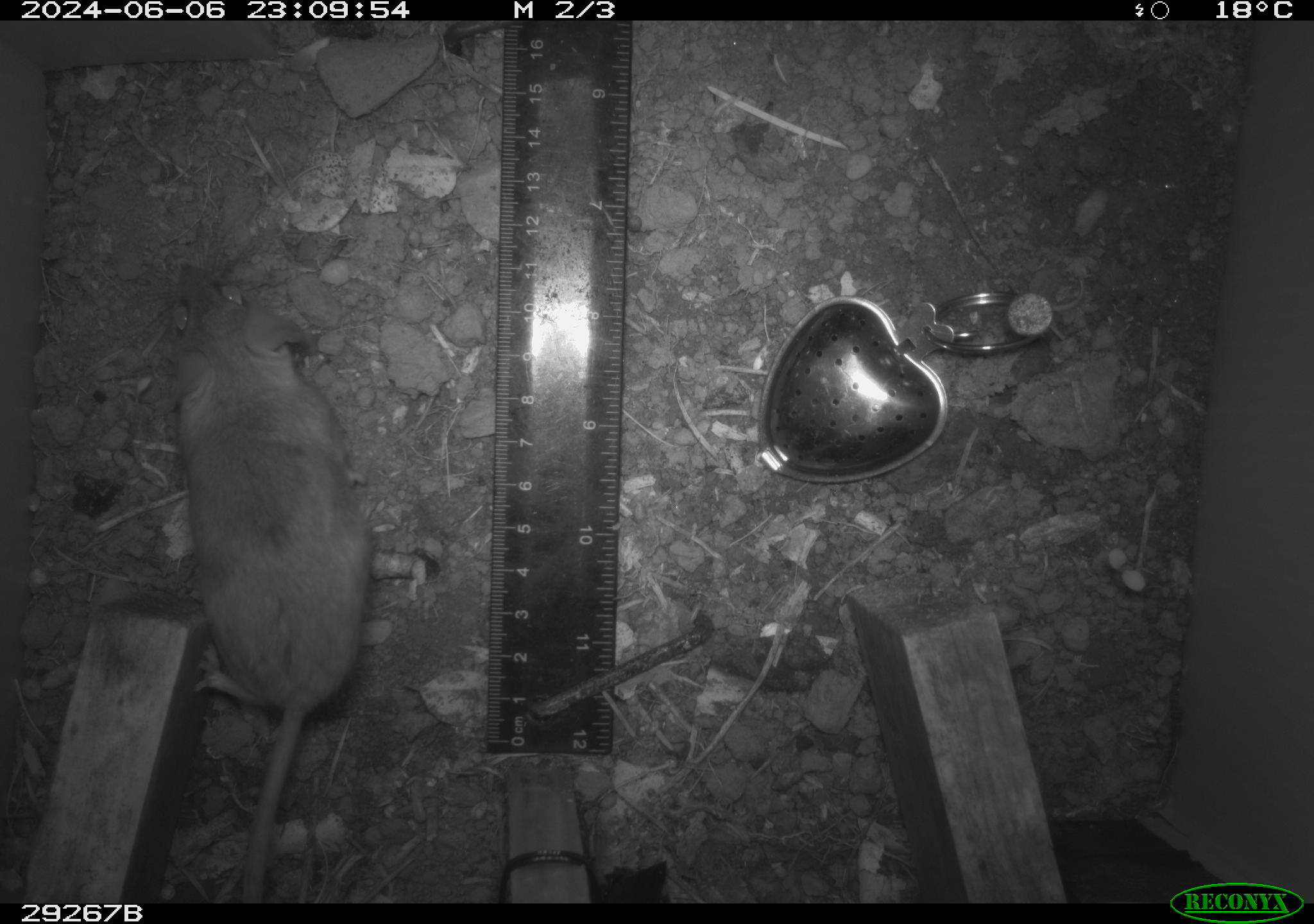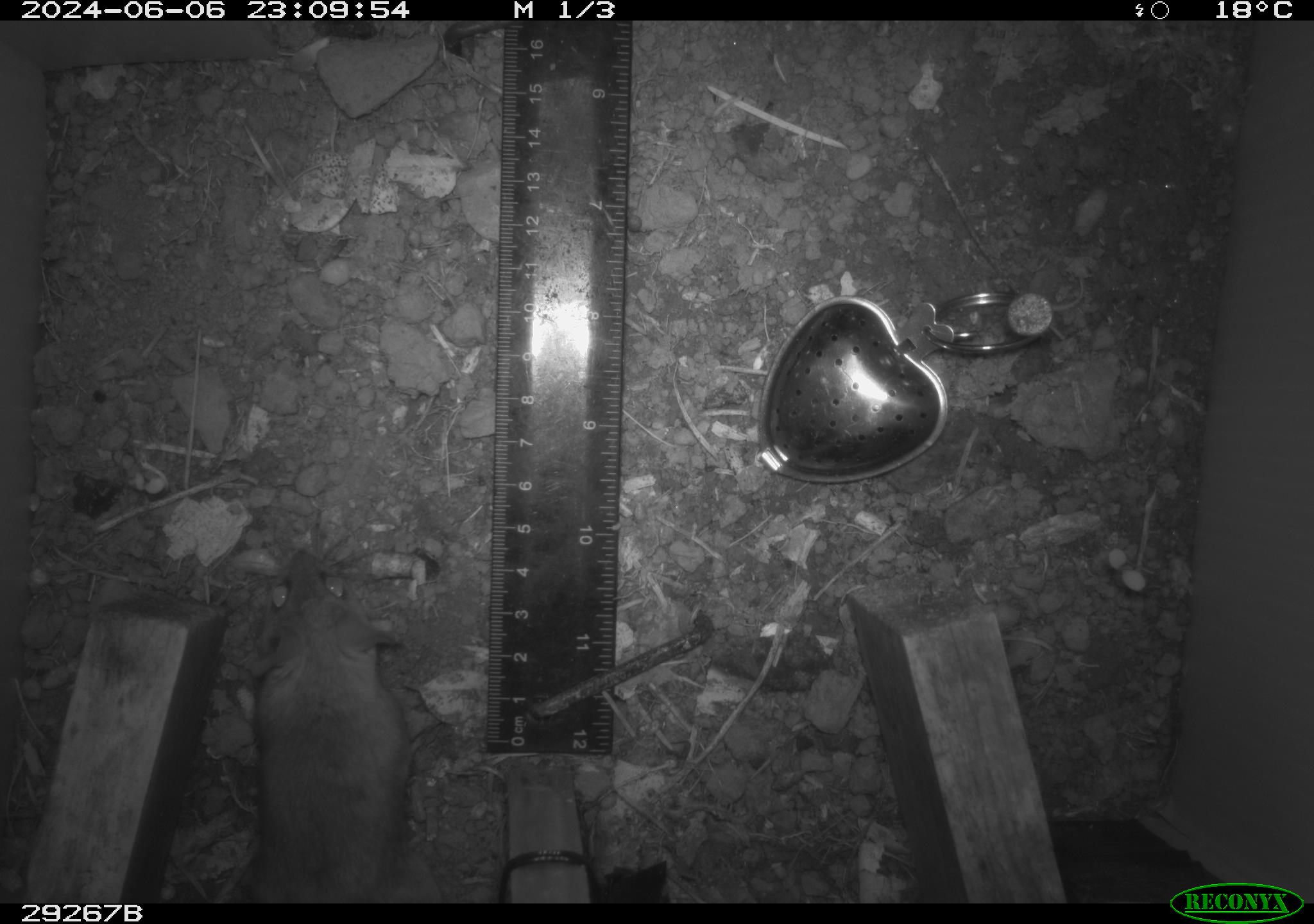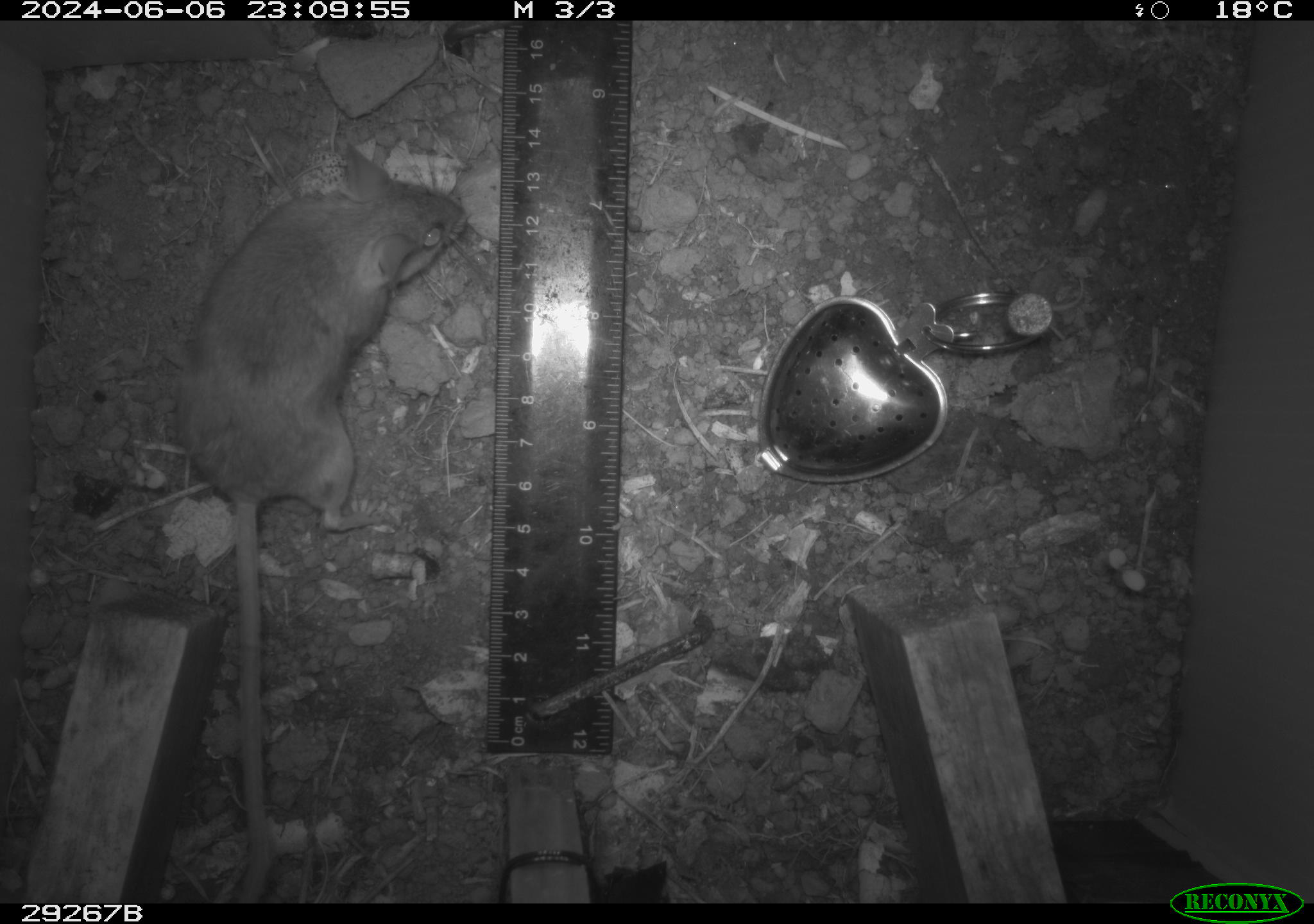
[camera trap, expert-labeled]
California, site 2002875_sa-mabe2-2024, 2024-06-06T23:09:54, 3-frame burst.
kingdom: Animalia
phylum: Chordata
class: Mammalia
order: Rodentia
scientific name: Rodentia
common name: mouse species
Mouse species (Rodentia).